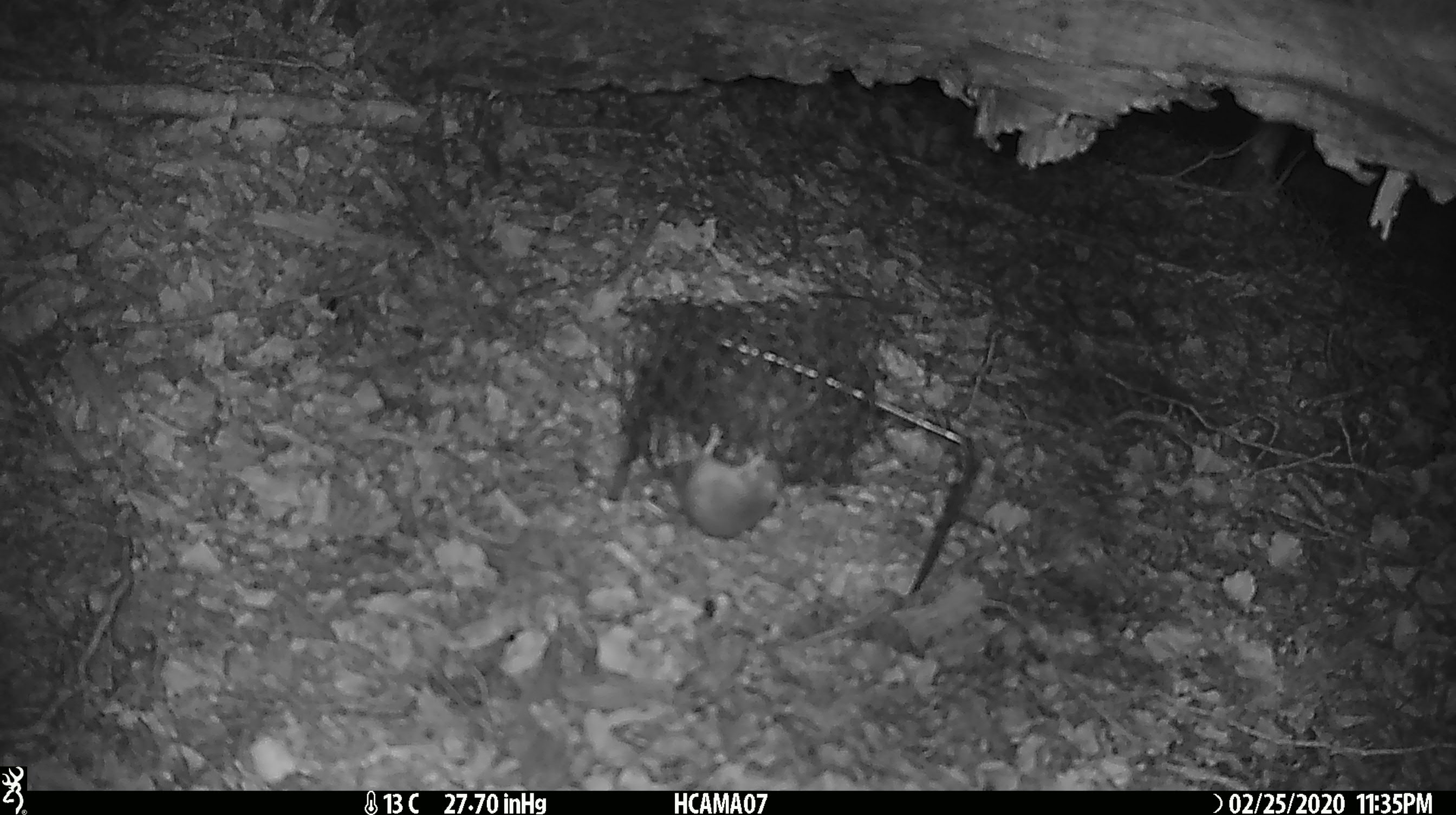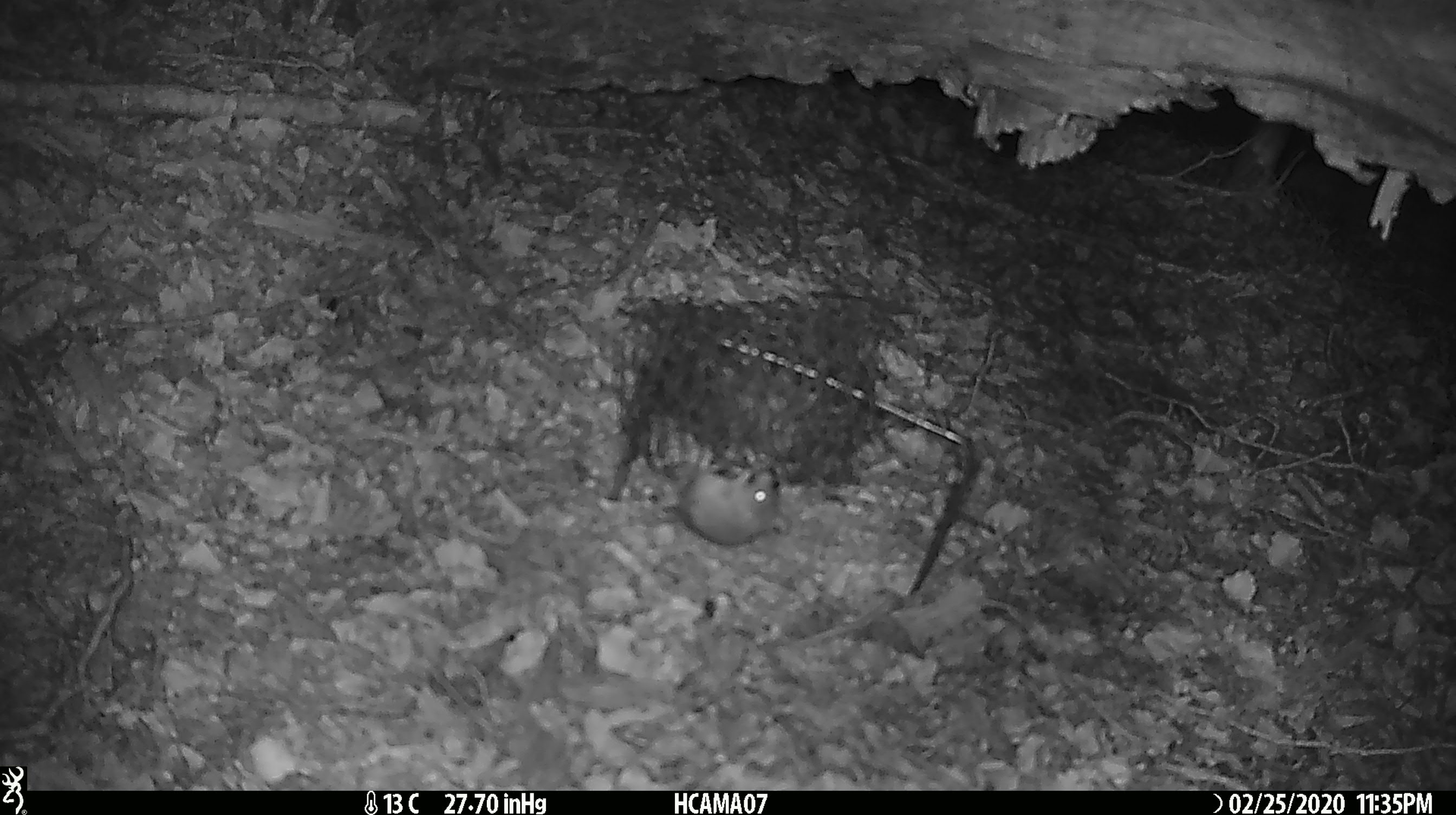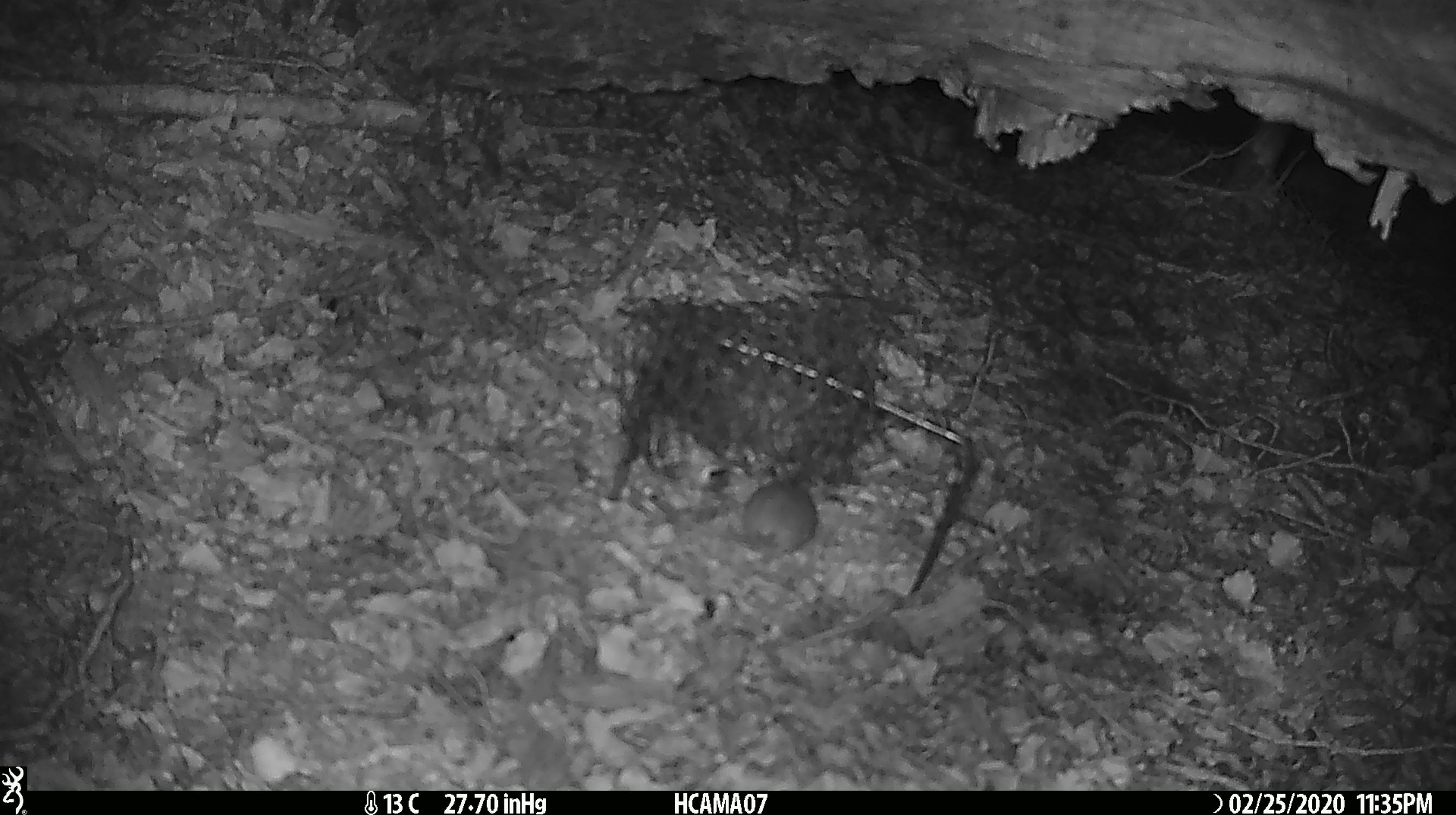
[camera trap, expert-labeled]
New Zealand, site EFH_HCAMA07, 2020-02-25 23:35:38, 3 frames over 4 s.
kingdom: Animalia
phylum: Chordata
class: Mammalia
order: Rodentia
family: Muridae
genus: Mus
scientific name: Mus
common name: mouse